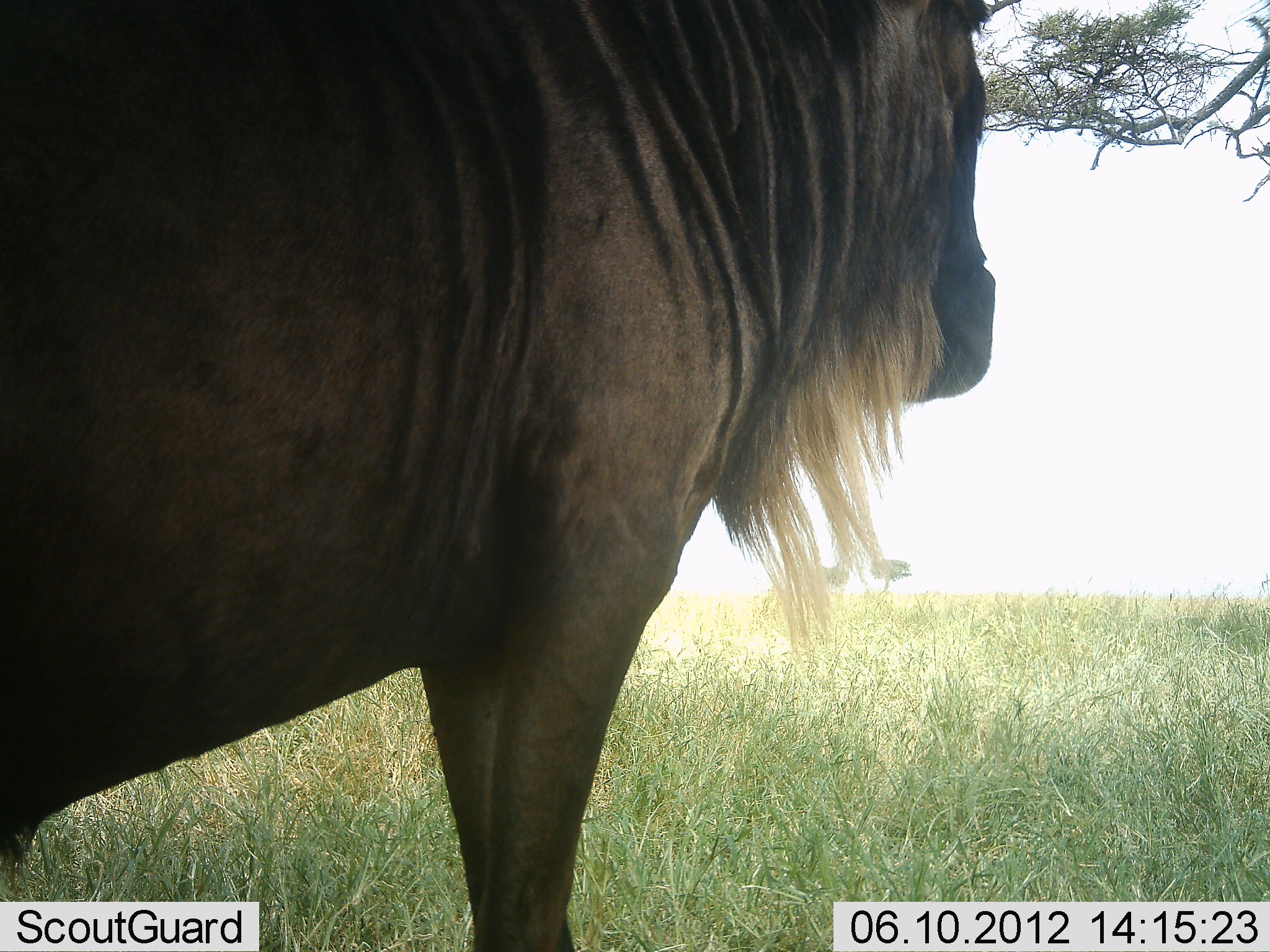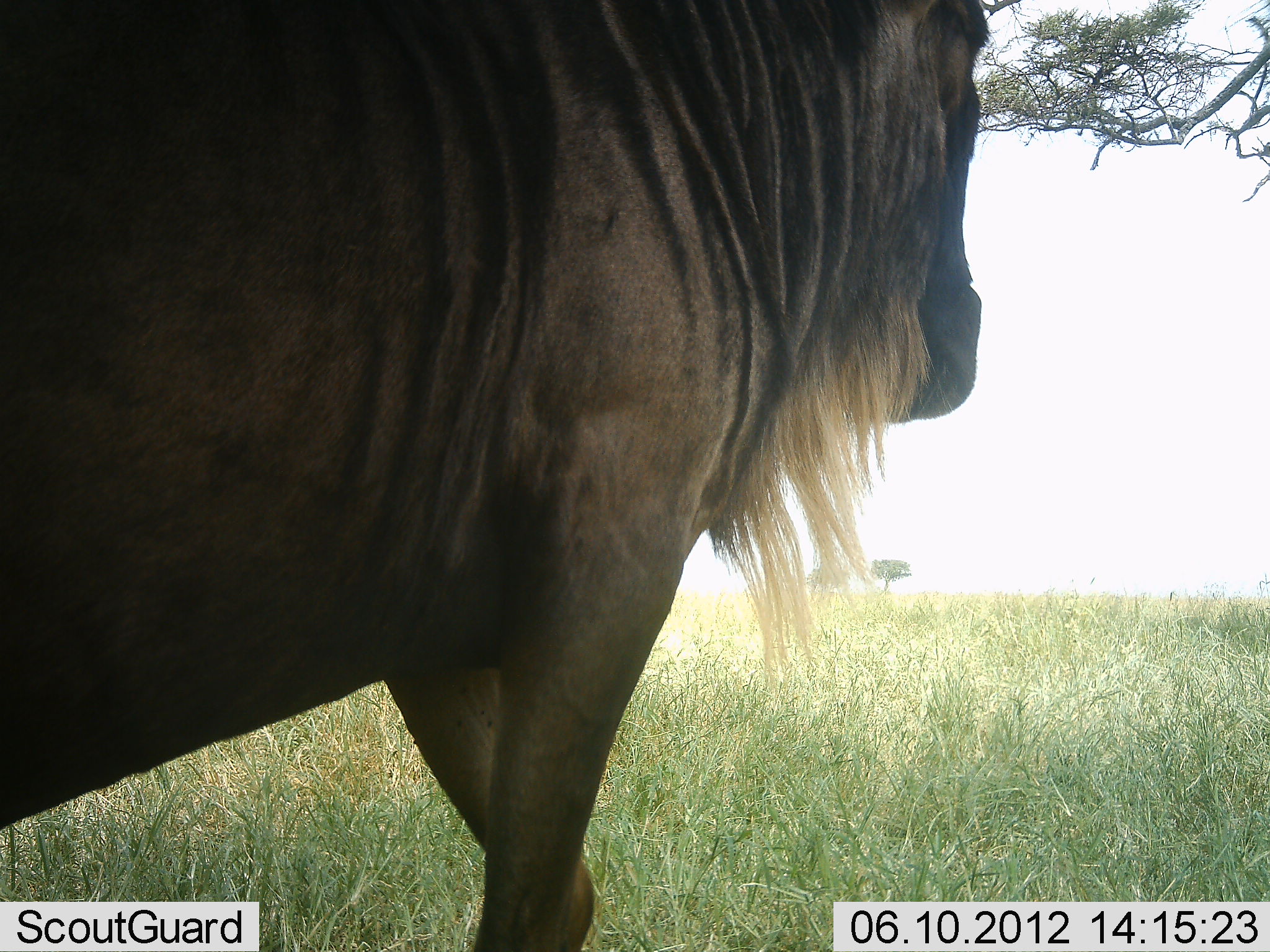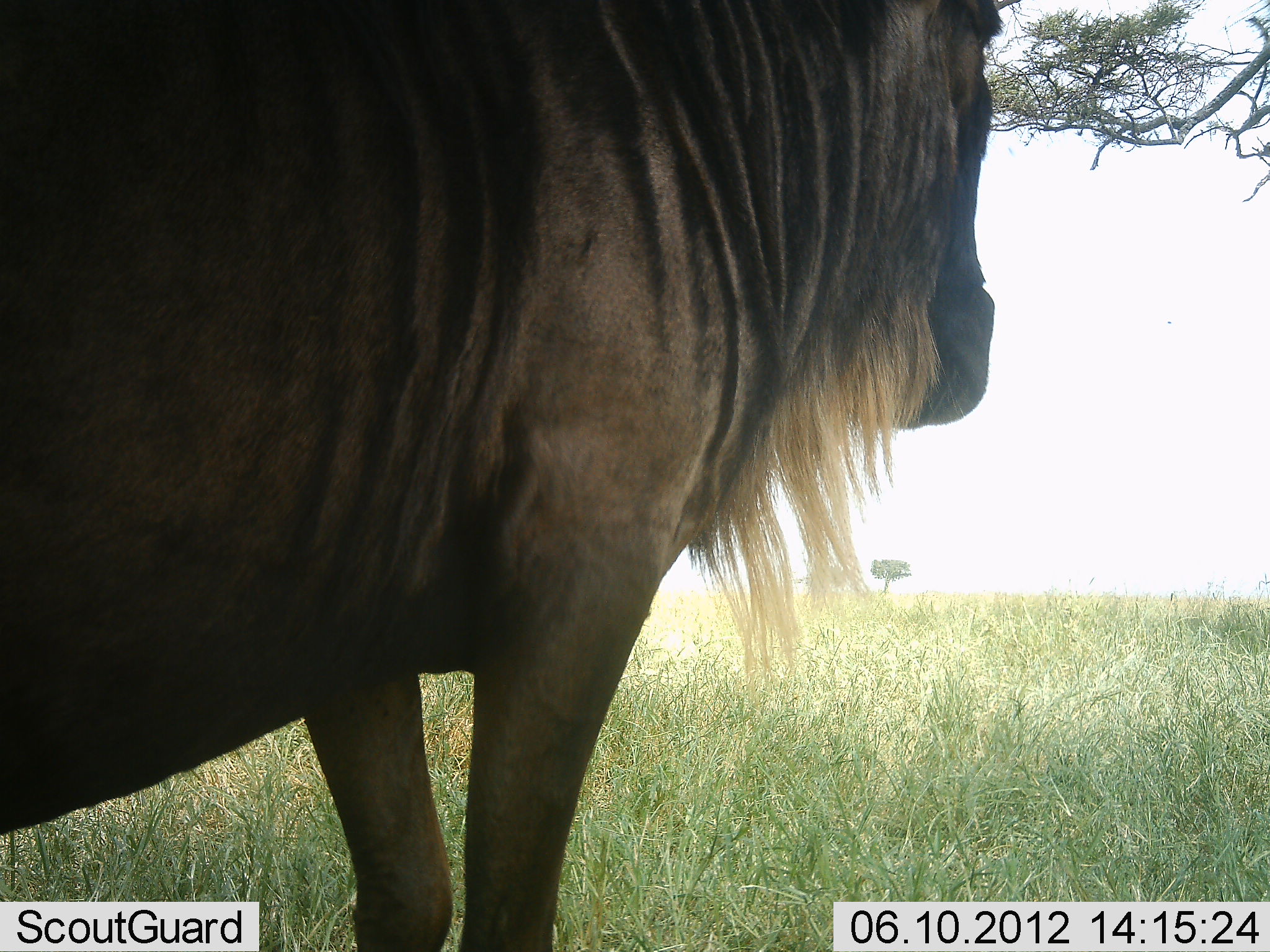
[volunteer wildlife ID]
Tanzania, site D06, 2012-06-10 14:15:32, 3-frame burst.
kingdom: Animalia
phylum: Chordata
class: Mammalia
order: Artiodactyla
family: Bovidae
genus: Connochaetes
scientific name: Connochaetes taurinus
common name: blue wildebeest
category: wildebeest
Wildebeest (blue wildebeest) (Connochaetes taurinus), count 1. Behavior (volunteer vote fractions): standing 73%, resting 0%, moving 27%, interacting 0%. Young present (vote fraction): 0%. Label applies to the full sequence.